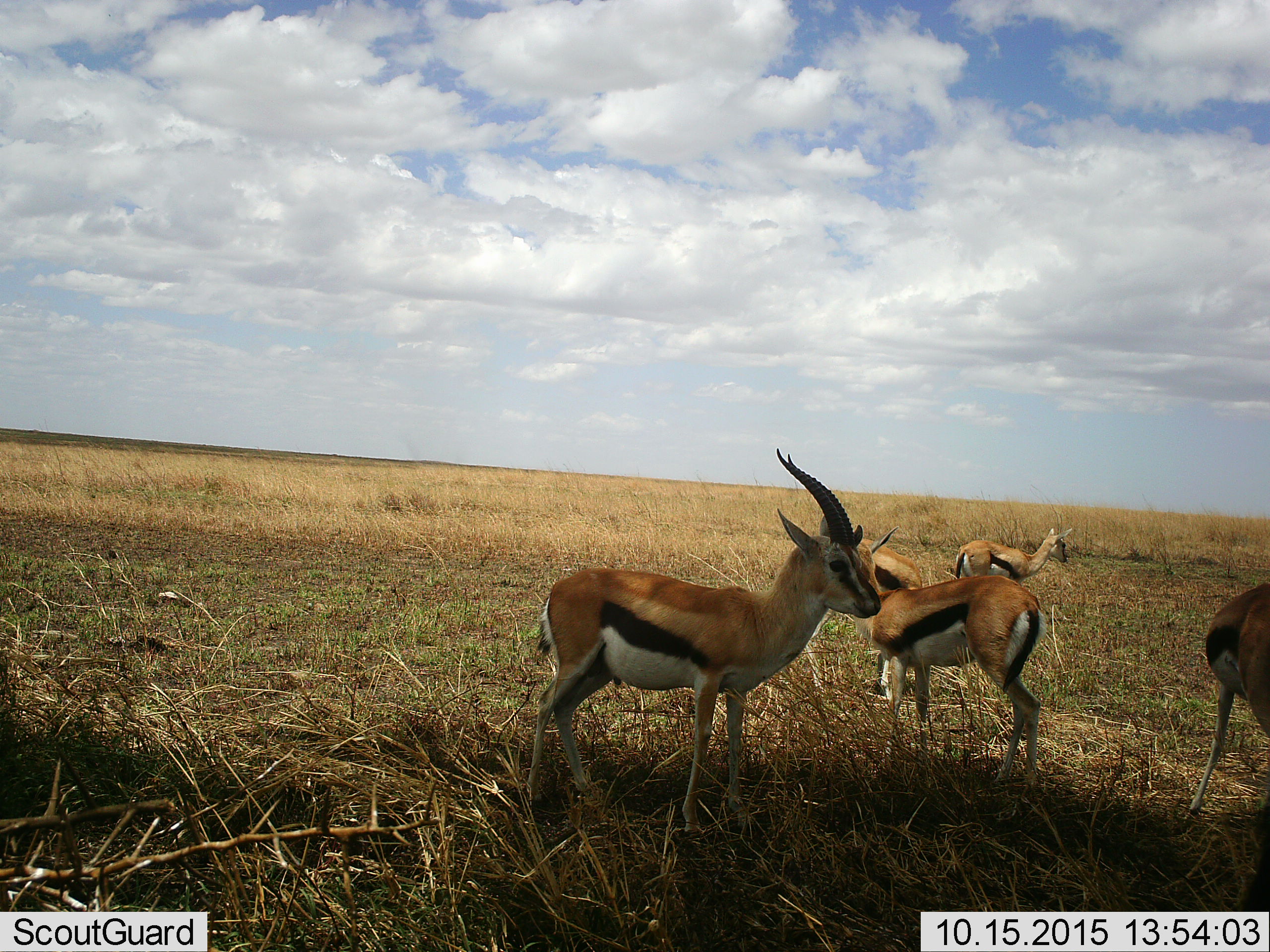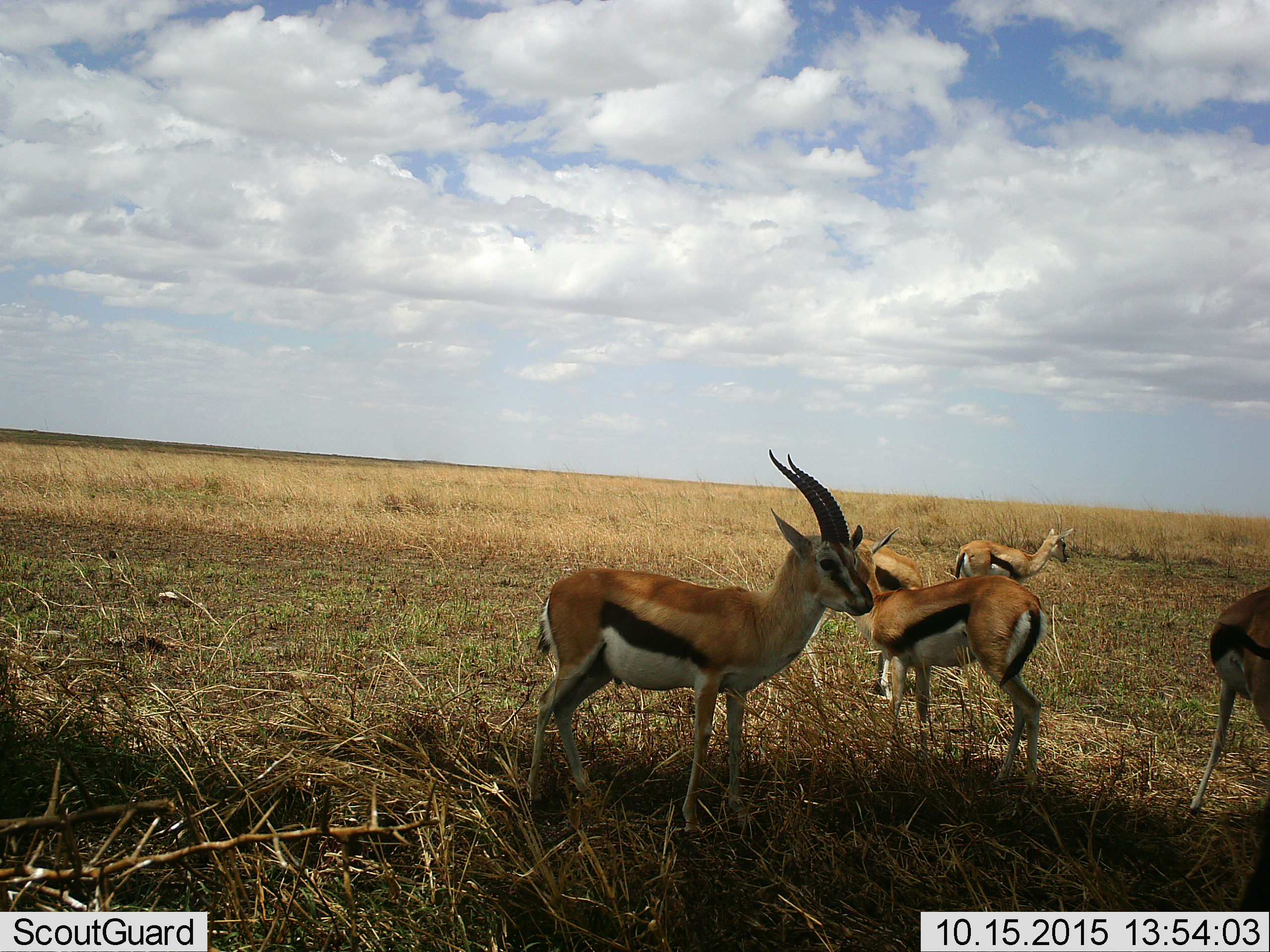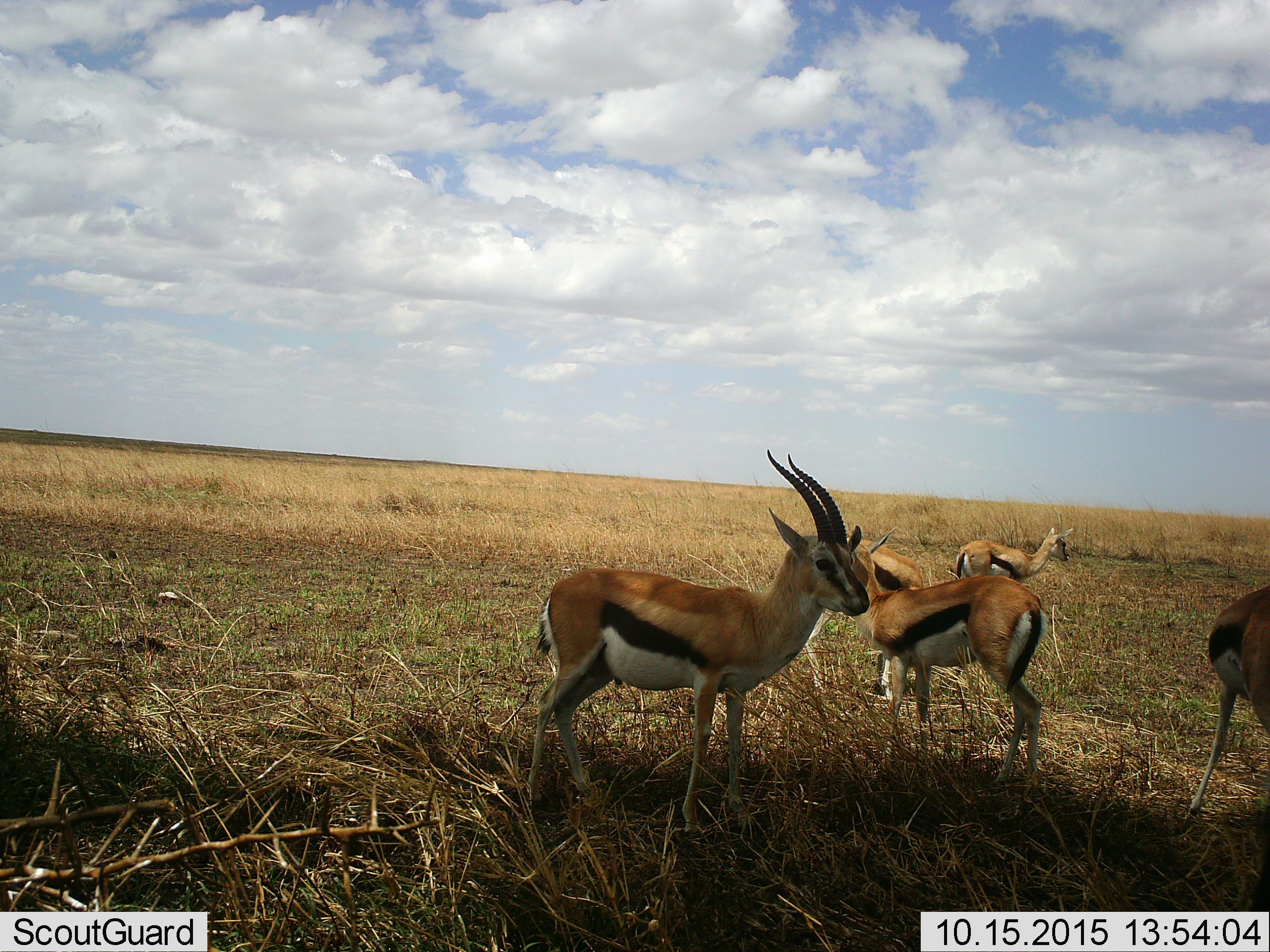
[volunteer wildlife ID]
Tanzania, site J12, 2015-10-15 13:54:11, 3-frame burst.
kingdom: Animalia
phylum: Chordata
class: Mammalia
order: Artiodactyla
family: Bovidae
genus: Eudorcas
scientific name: Eudorcas thomsonii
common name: thomson's gazelle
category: gazellethomsons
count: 5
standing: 100%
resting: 0%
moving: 10%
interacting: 0%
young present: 0%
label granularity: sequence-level